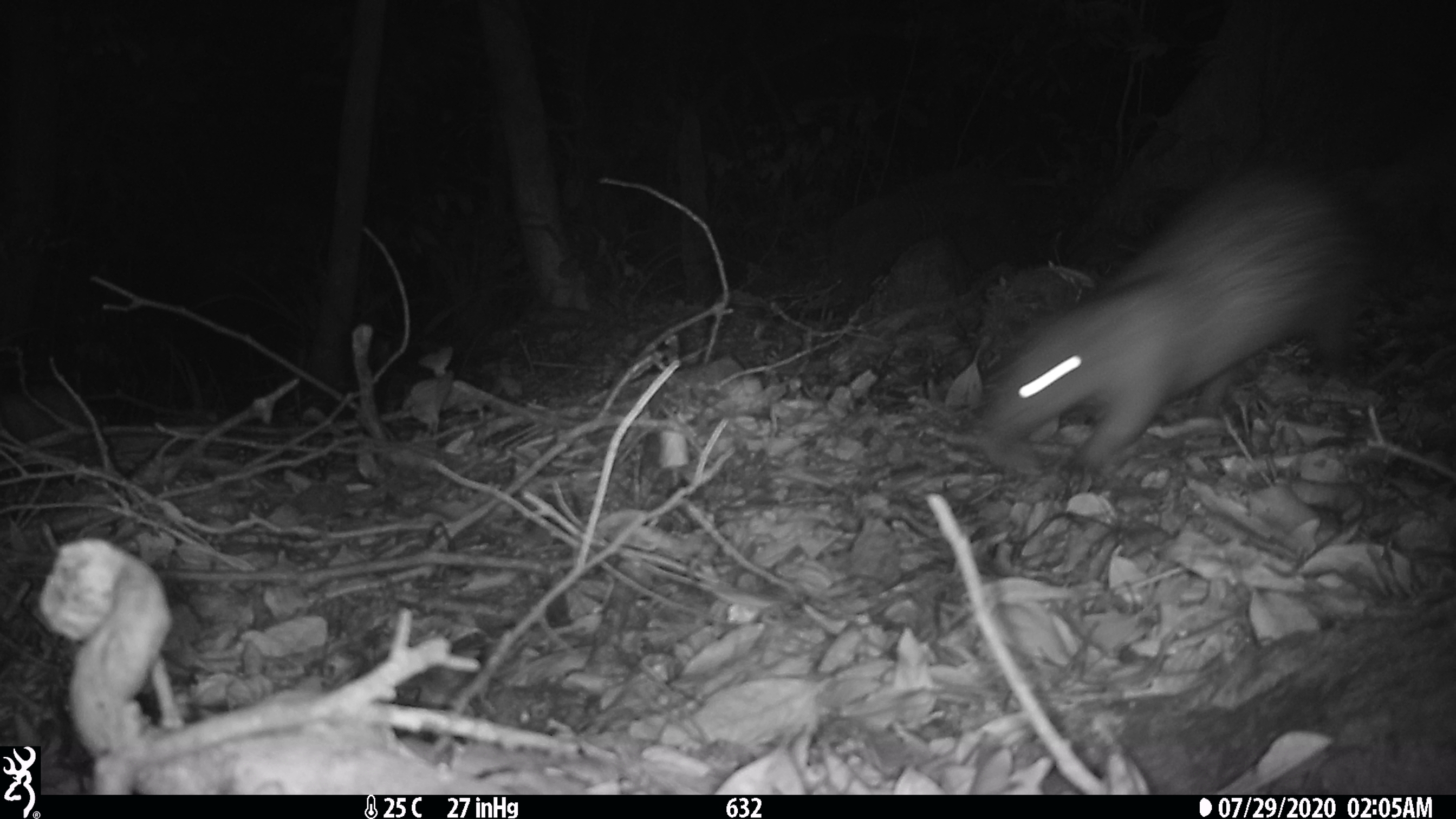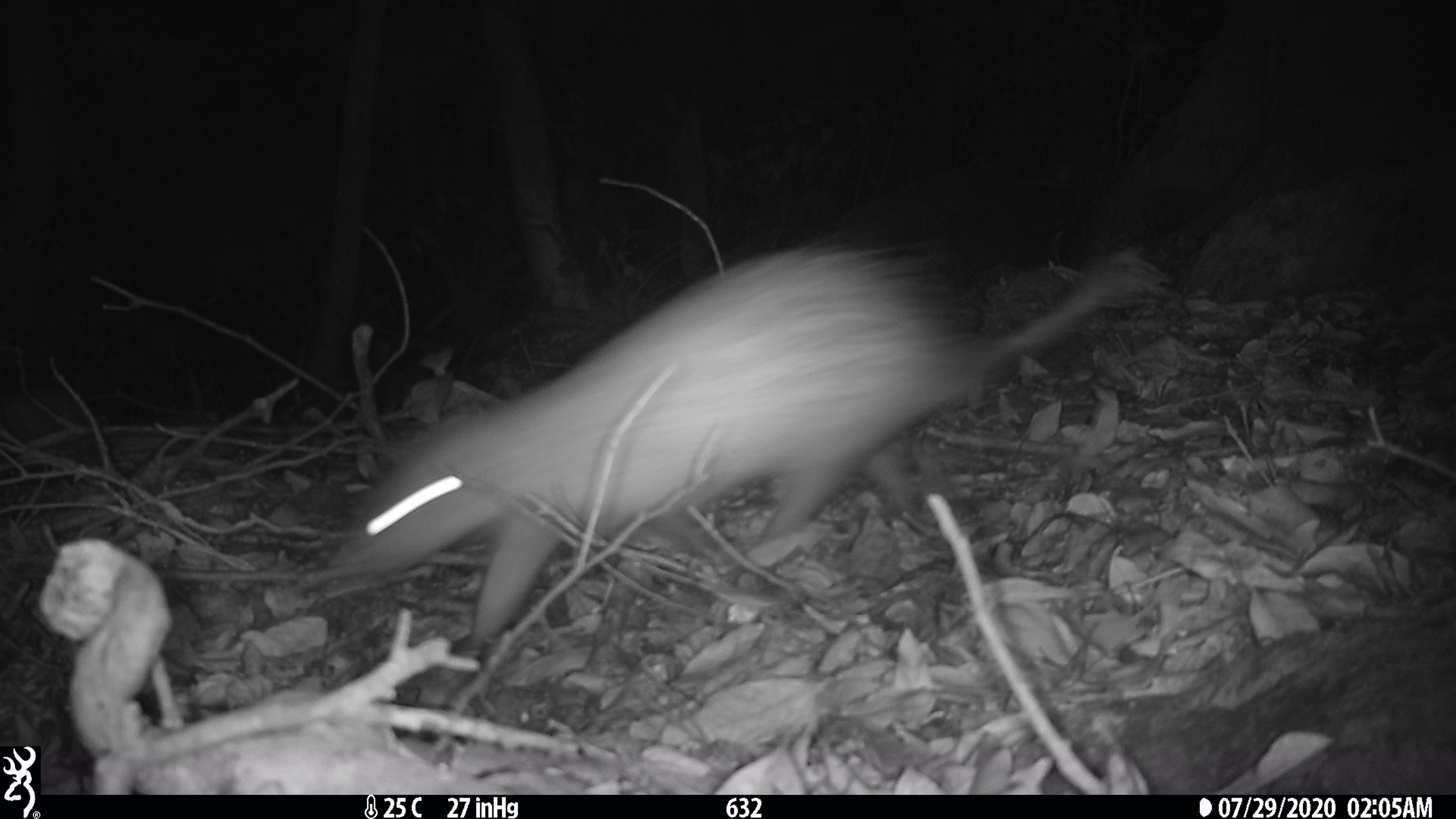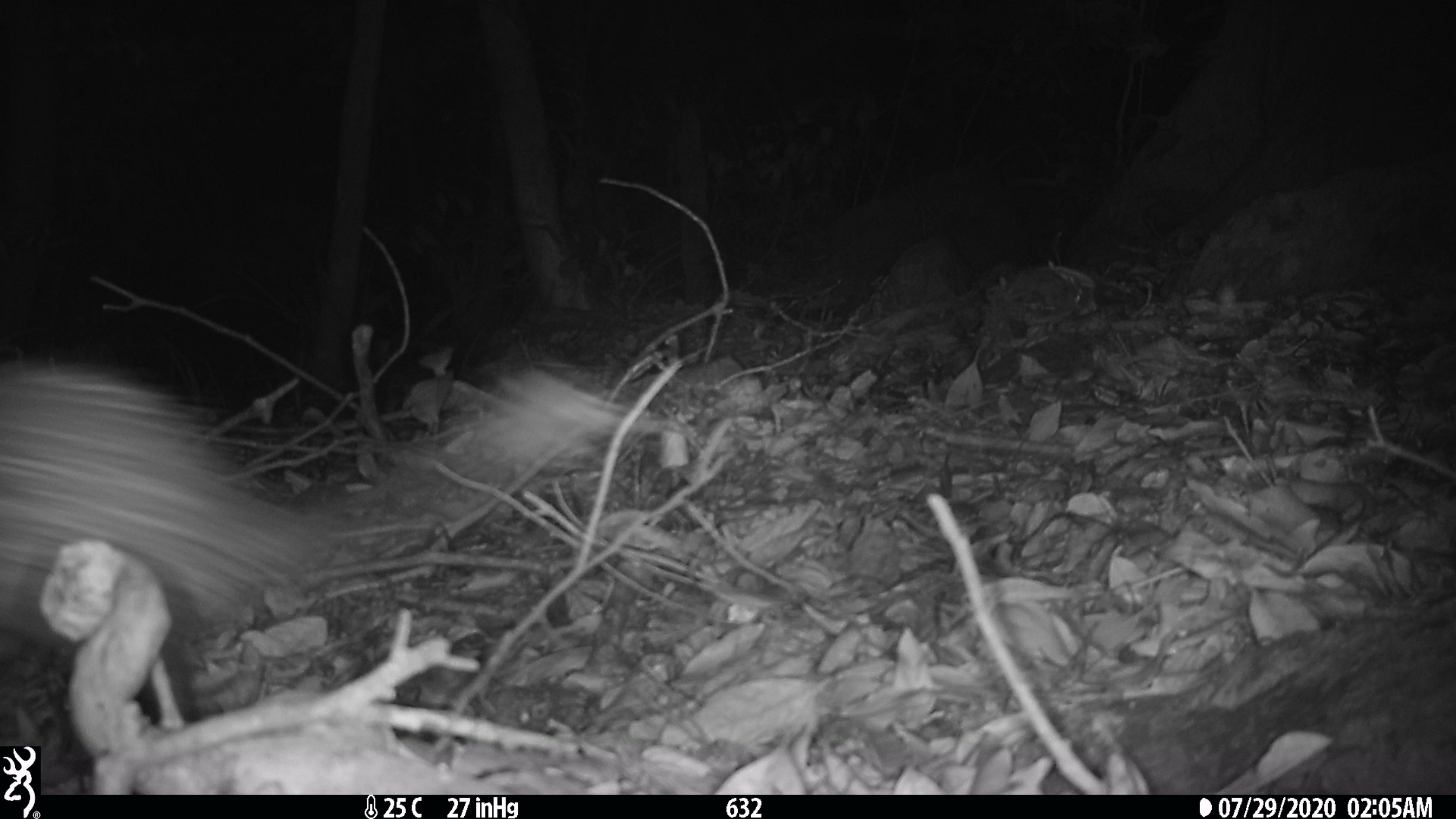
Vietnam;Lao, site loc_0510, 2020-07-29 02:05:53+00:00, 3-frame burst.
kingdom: Animalia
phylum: Chordata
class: Mammalia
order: Rodentia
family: Hystricidae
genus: Atherurus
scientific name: Atherurus macrourus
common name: asiatic brush-tailed porcupine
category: asiatic brush tailed porcupine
Asiatic brush tailed porcupine (asiatic brush-tailed porcupine) (Atherurus macrourus). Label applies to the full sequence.